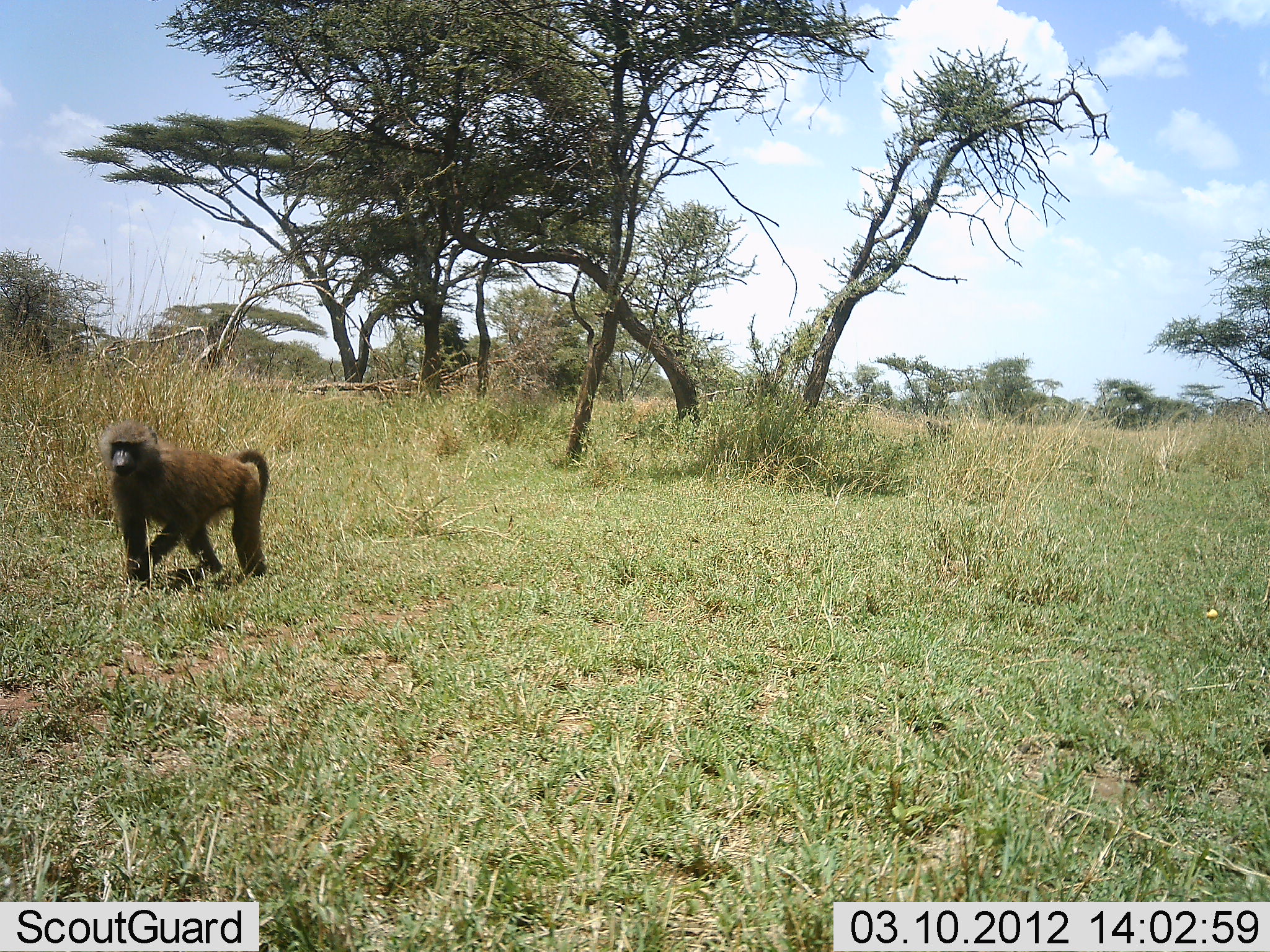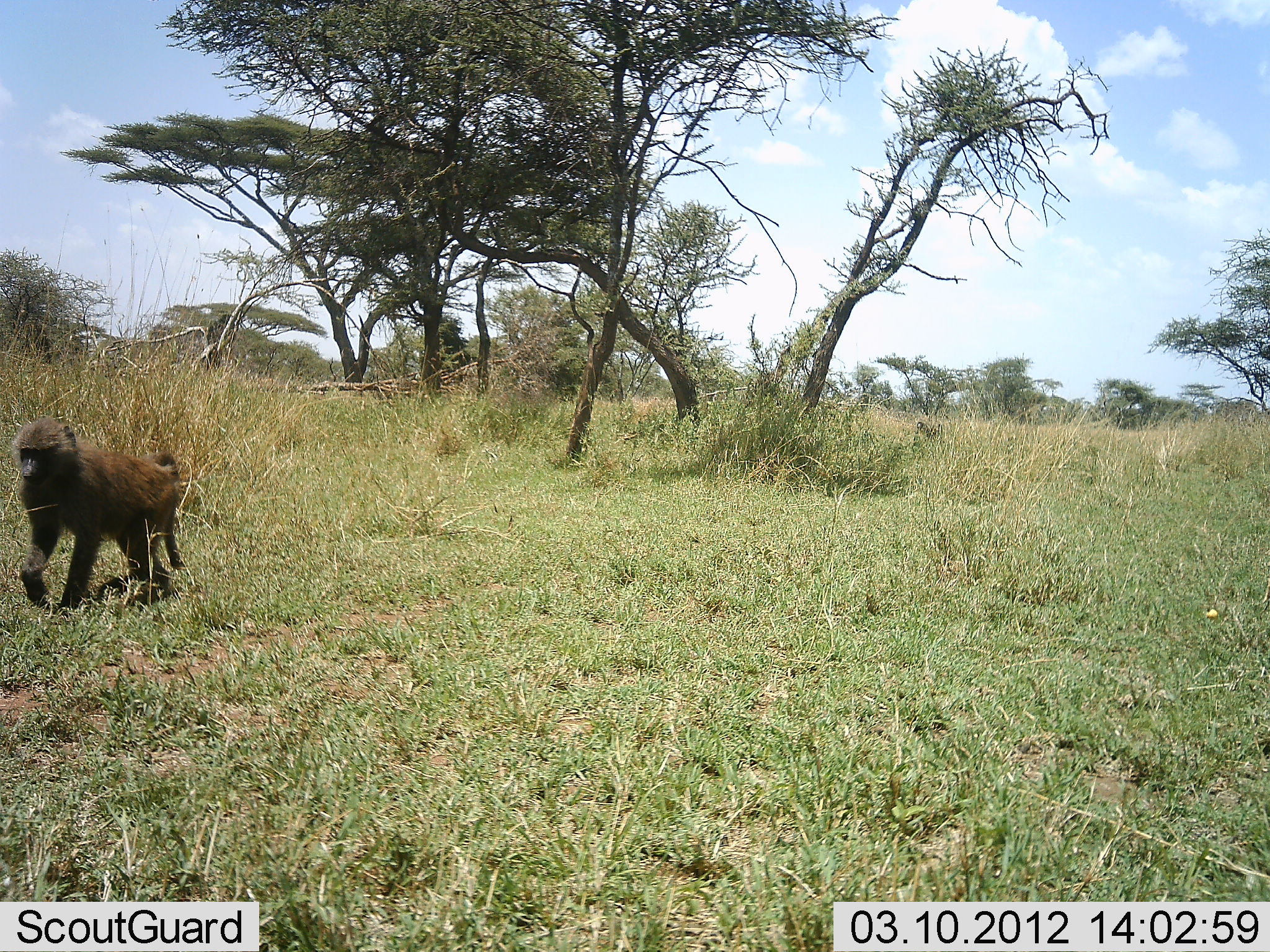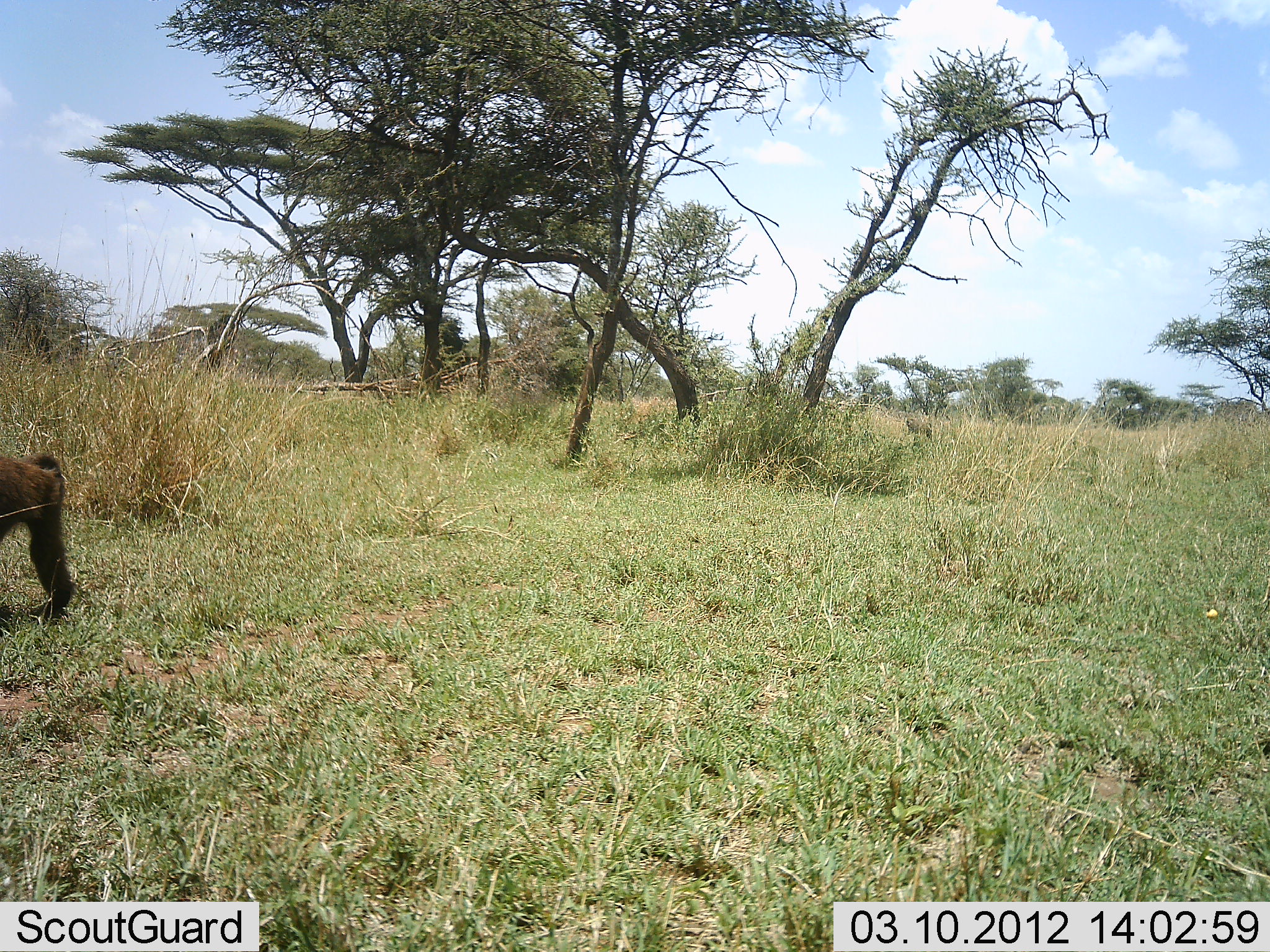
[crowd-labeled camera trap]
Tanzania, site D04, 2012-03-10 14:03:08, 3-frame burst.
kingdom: Animalia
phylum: Chordata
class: Mammalia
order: Primates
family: Cercopithecidae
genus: Papio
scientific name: Papio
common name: baboon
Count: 2.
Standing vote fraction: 0%.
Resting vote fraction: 0%.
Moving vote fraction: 100%.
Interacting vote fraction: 0%.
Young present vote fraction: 0%.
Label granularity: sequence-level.